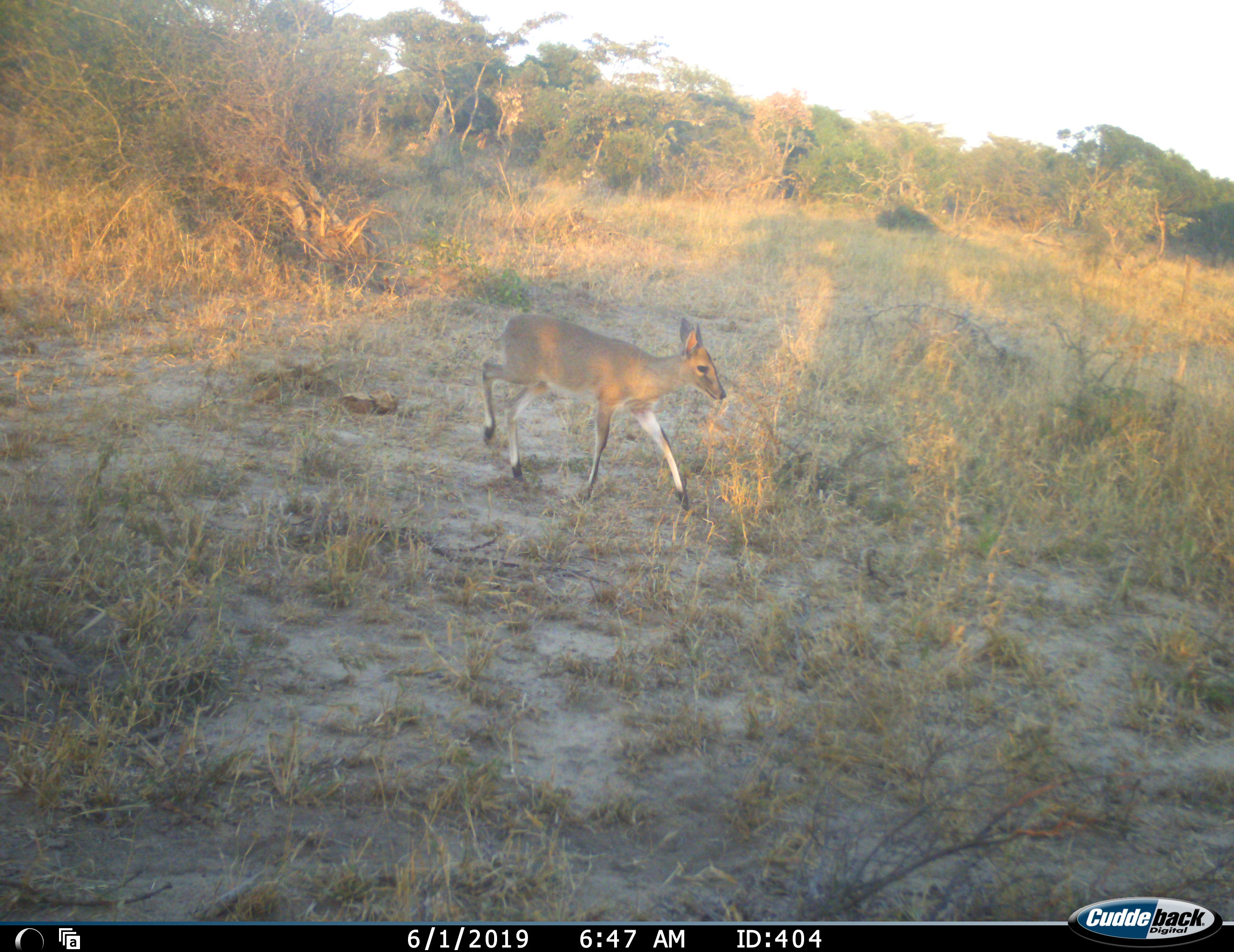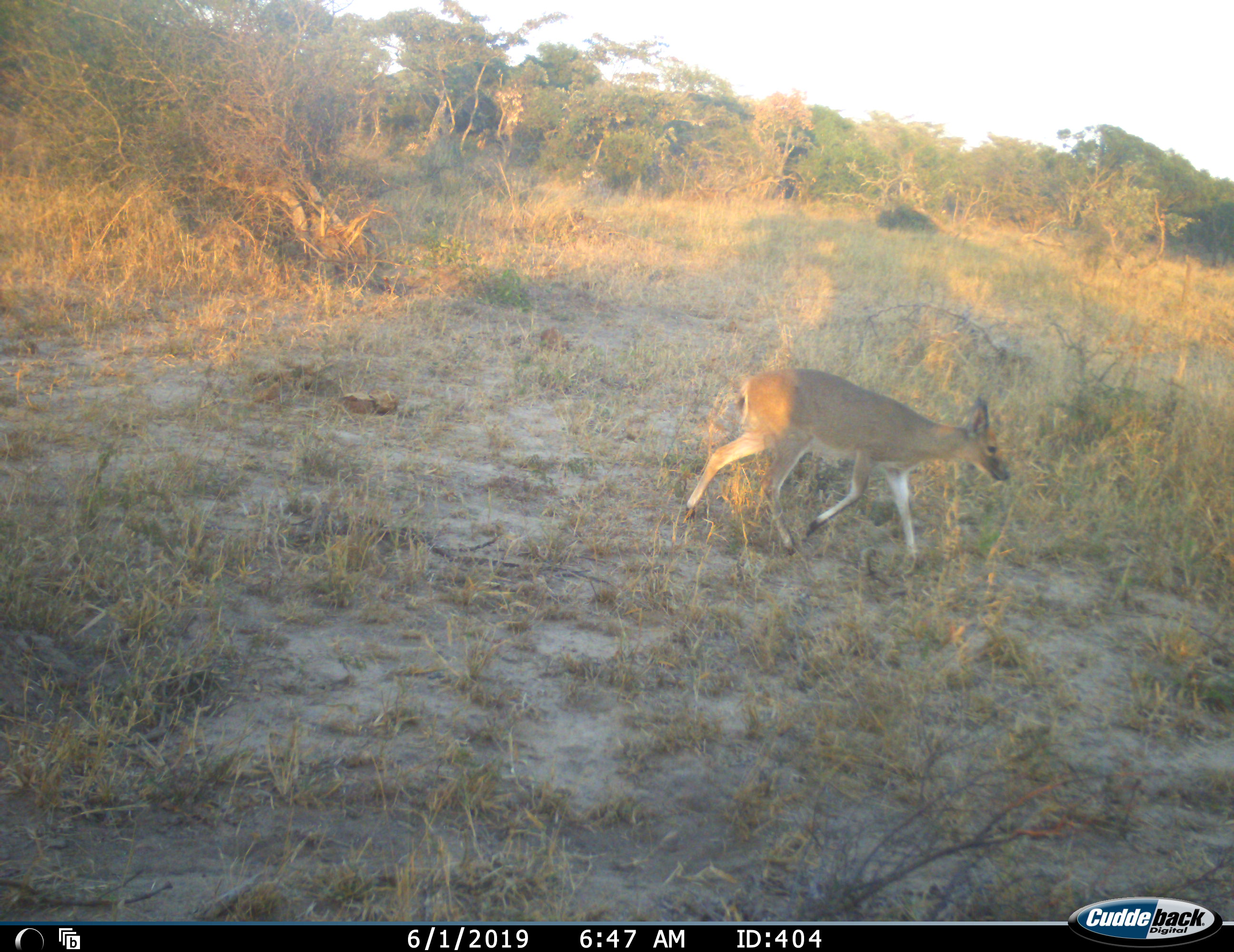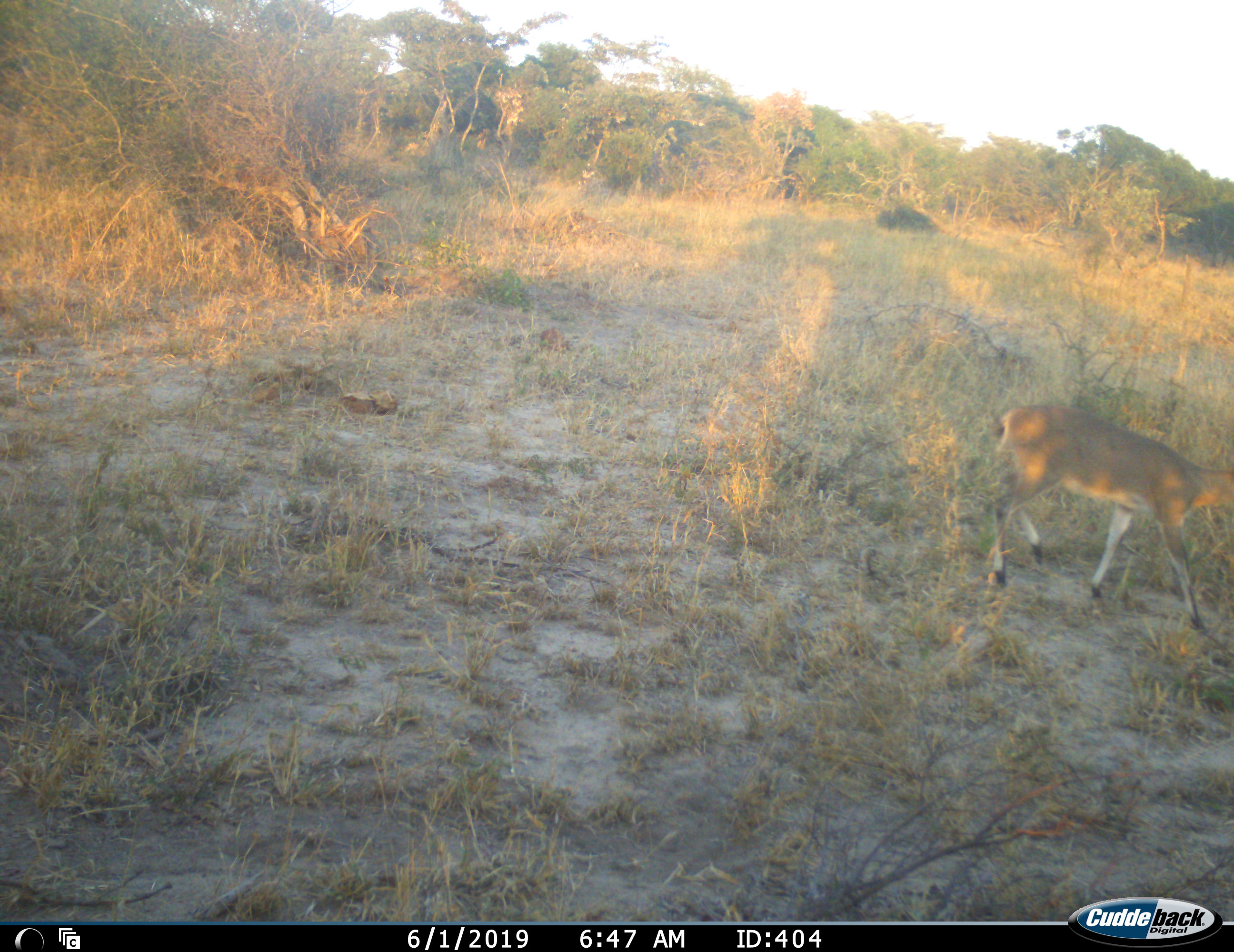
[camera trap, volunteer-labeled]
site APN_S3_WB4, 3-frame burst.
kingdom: Animalia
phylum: Chordata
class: Mammalia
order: Artiodactyla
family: Bovidae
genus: Sylvicapra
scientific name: Sylvicapra grimmia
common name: common duiker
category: duikercommongrey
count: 1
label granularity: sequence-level